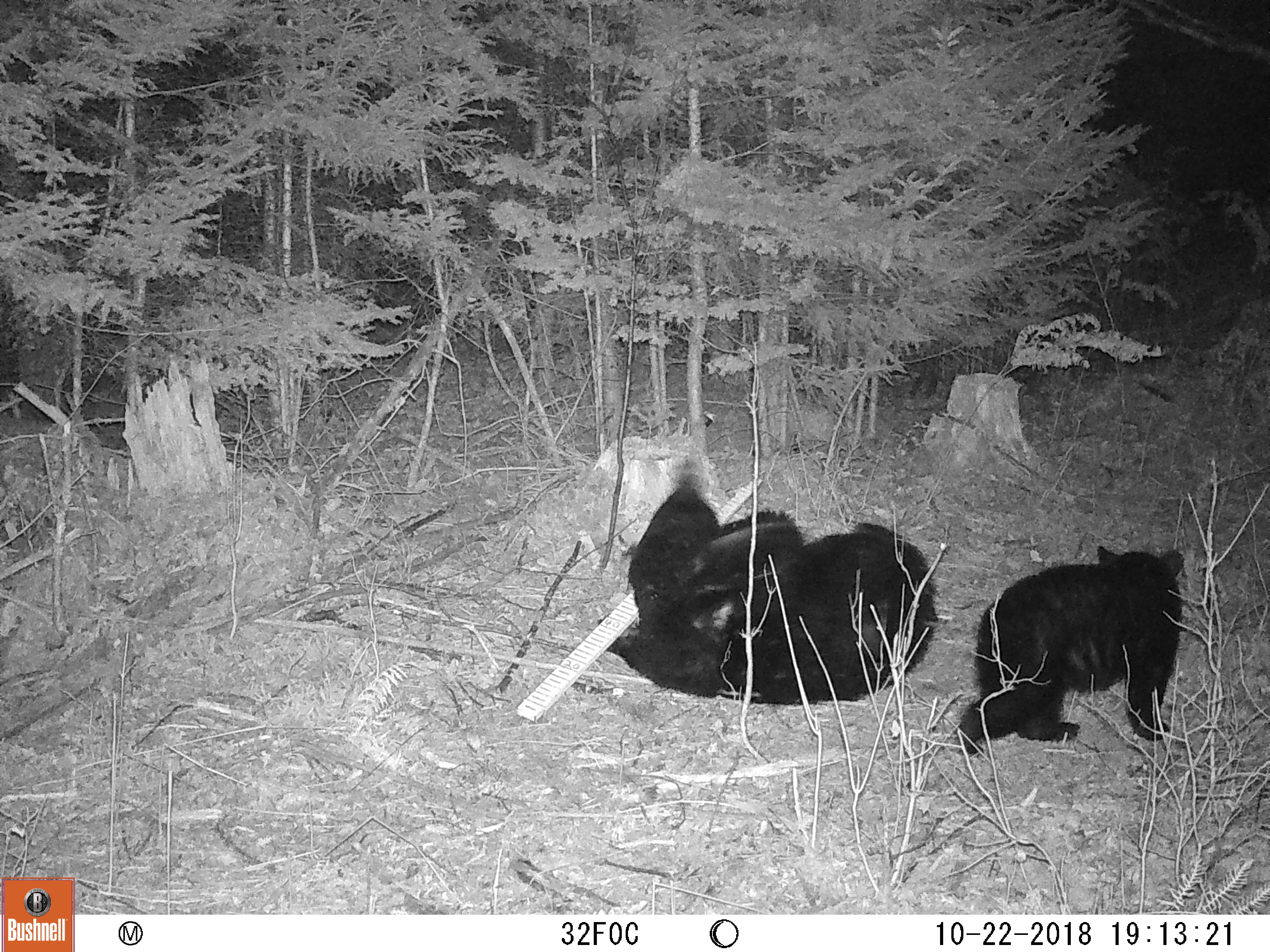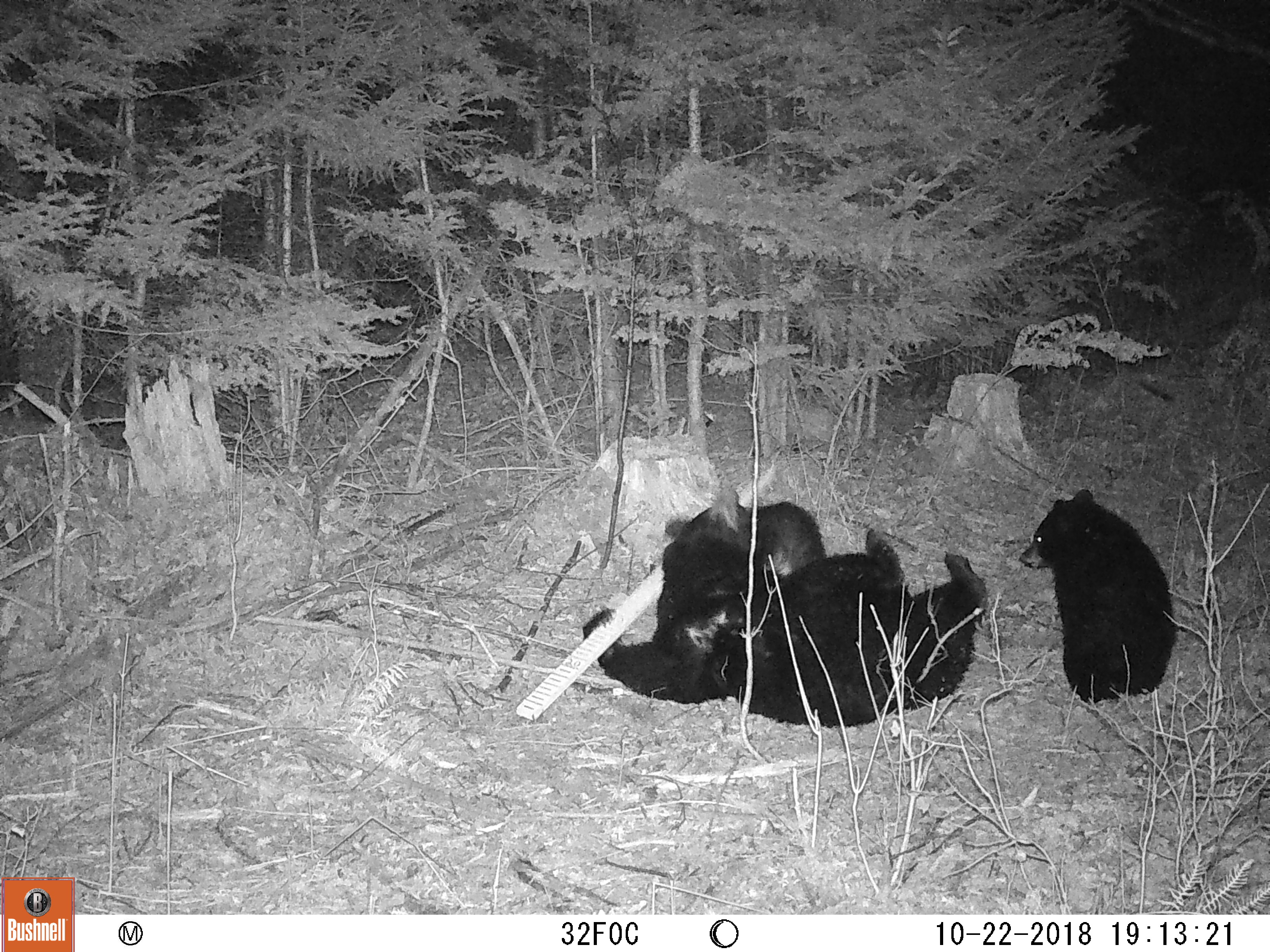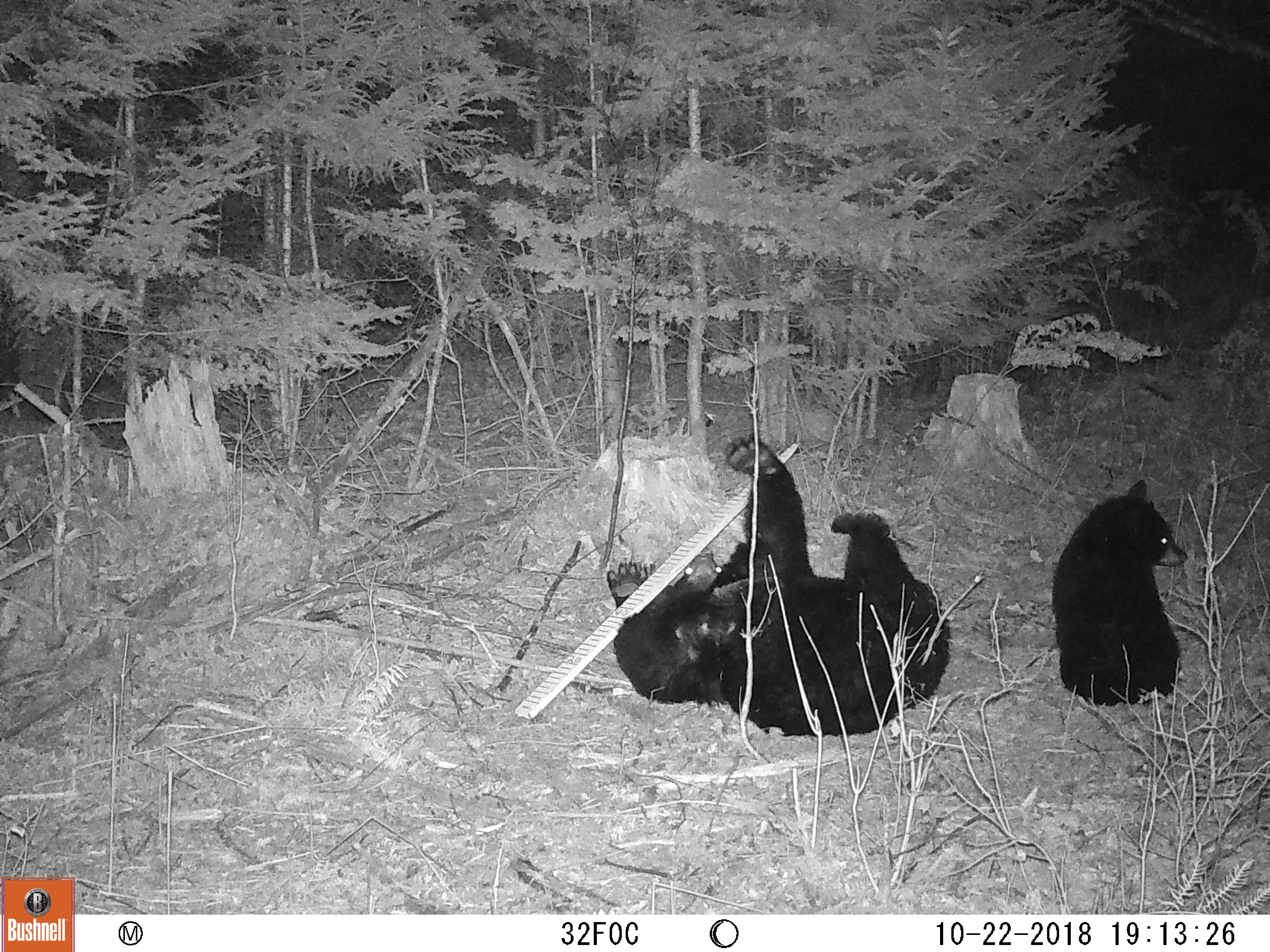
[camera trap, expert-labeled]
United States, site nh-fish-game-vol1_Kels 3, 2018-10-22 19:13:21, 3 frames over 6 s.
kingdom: Animalia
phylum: Chordata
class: Mammalia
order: Carnivora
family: Ursidae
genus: Ursus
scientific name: Ursus americanus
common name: black bear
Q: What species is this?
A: Black bear (Ursus americanus).